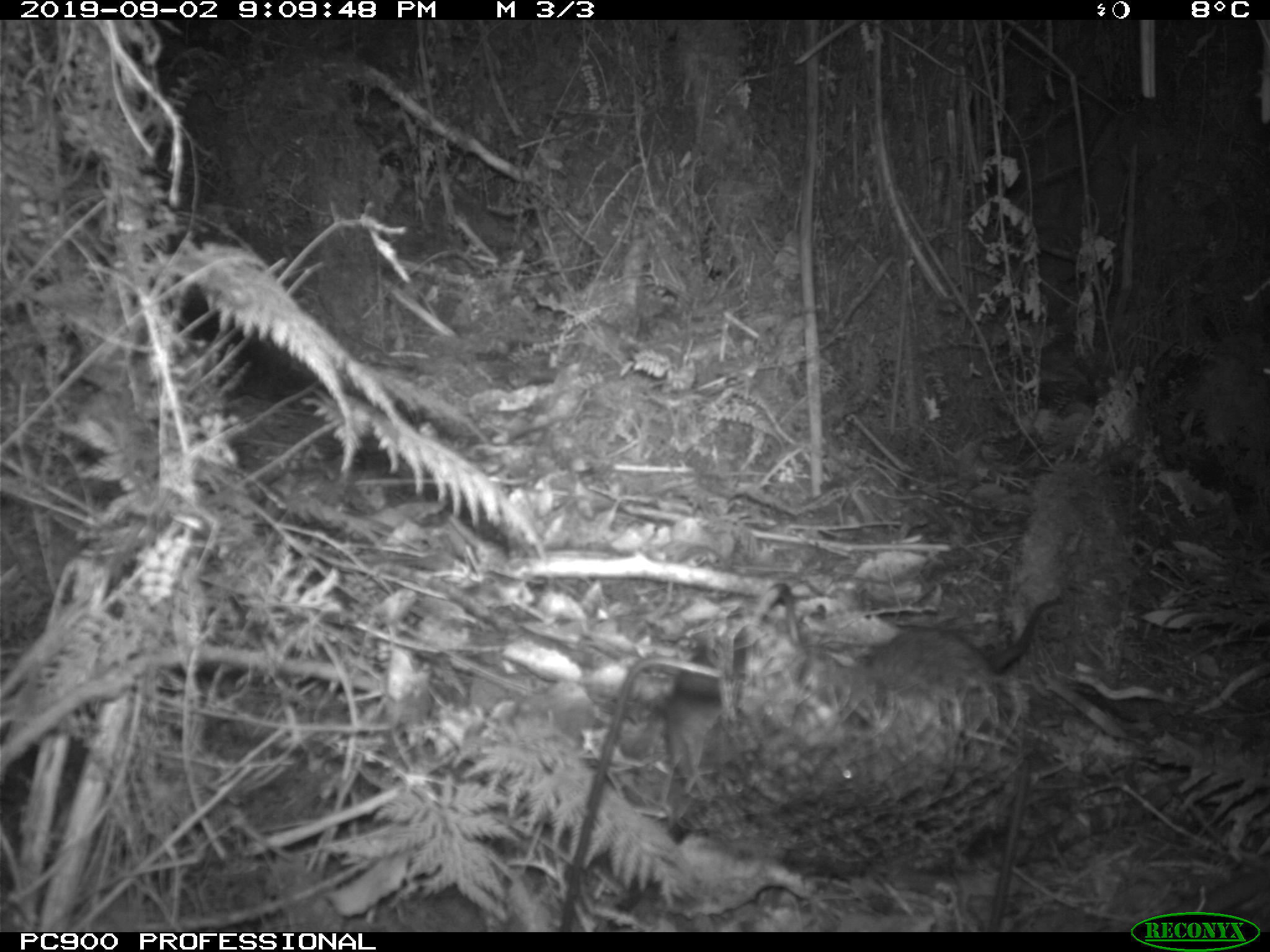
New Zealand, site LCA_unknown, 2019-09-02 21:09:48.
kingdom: Animalia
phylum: Chordata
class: Mammalia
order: Rodentia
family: Muridae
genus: Rattus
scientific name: Rattus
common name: rat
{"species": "rat (Rattus)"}